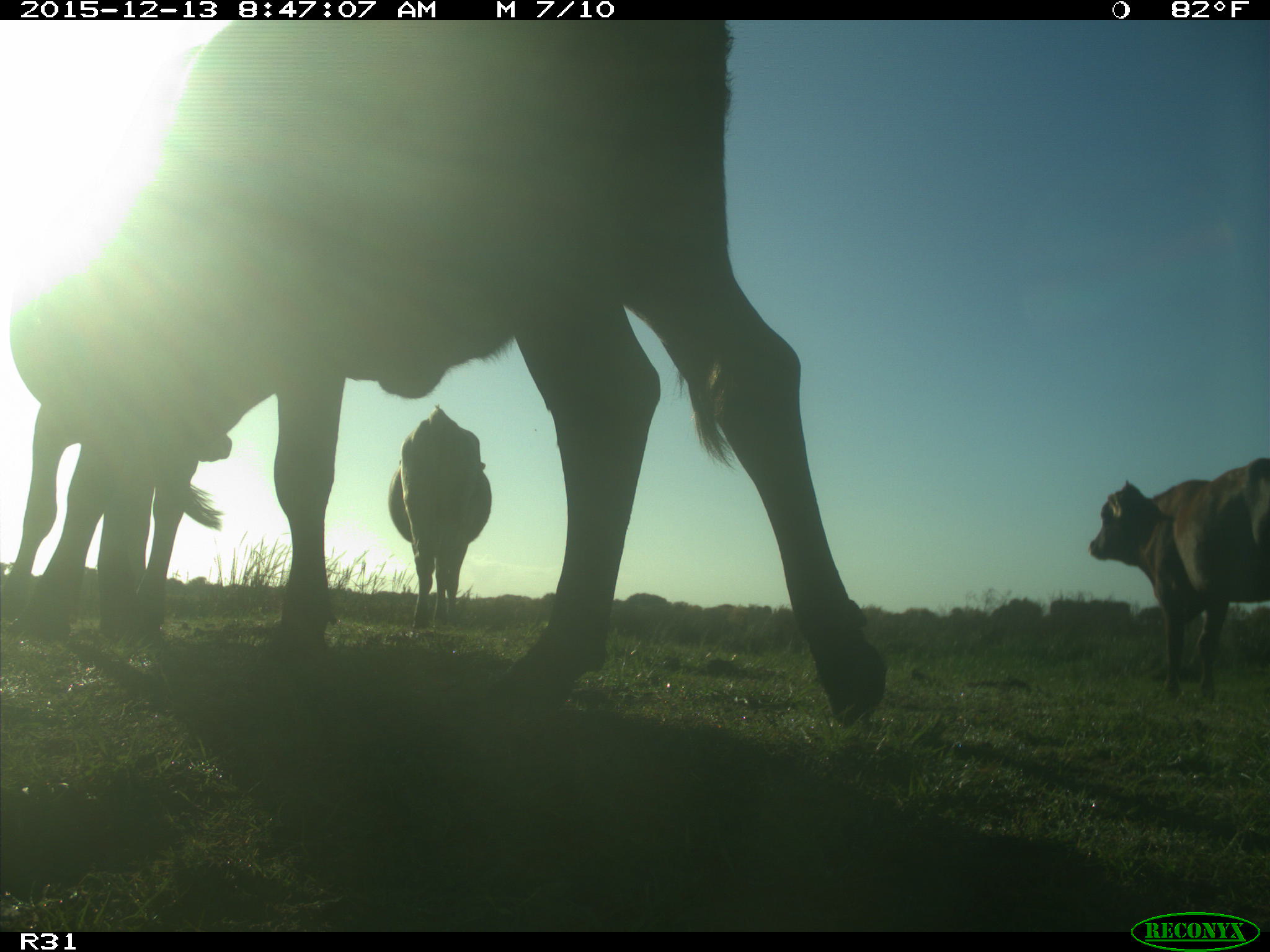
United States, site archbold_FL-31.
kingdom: Animalia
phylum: Chordata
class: Mammalia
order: Artiodactyla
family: Bovidae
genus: Bos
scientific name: Bos taurus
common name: domestic cow